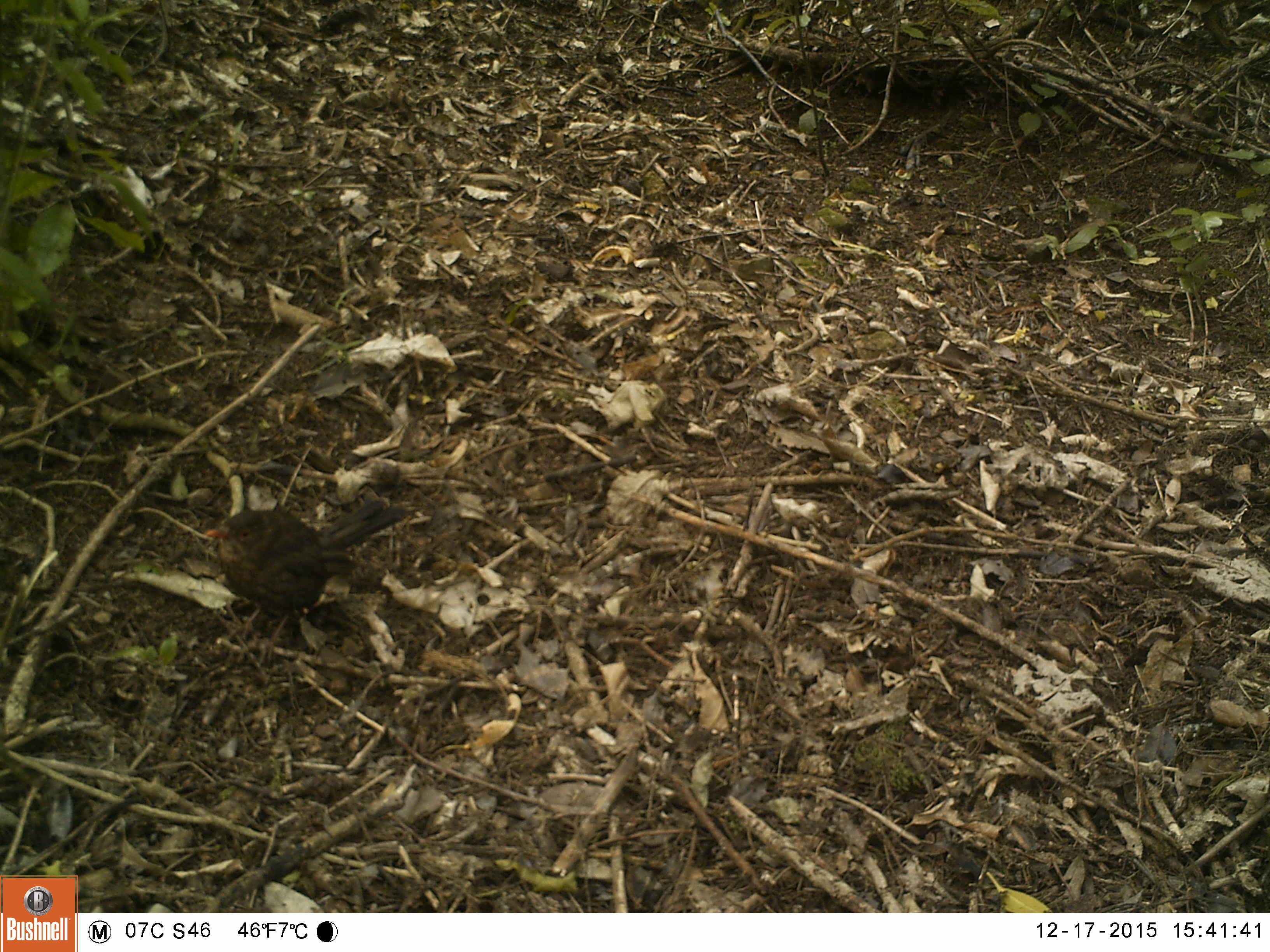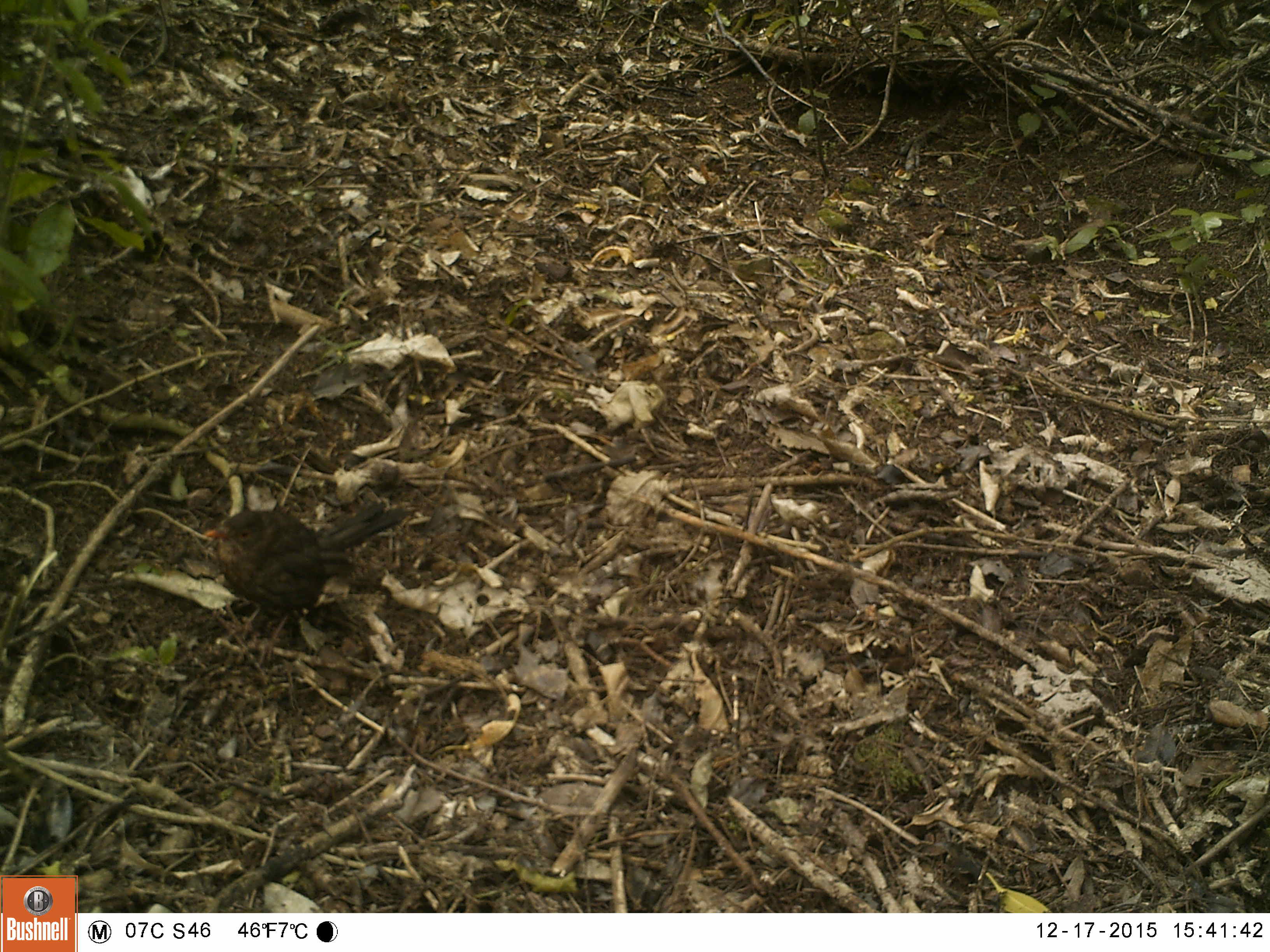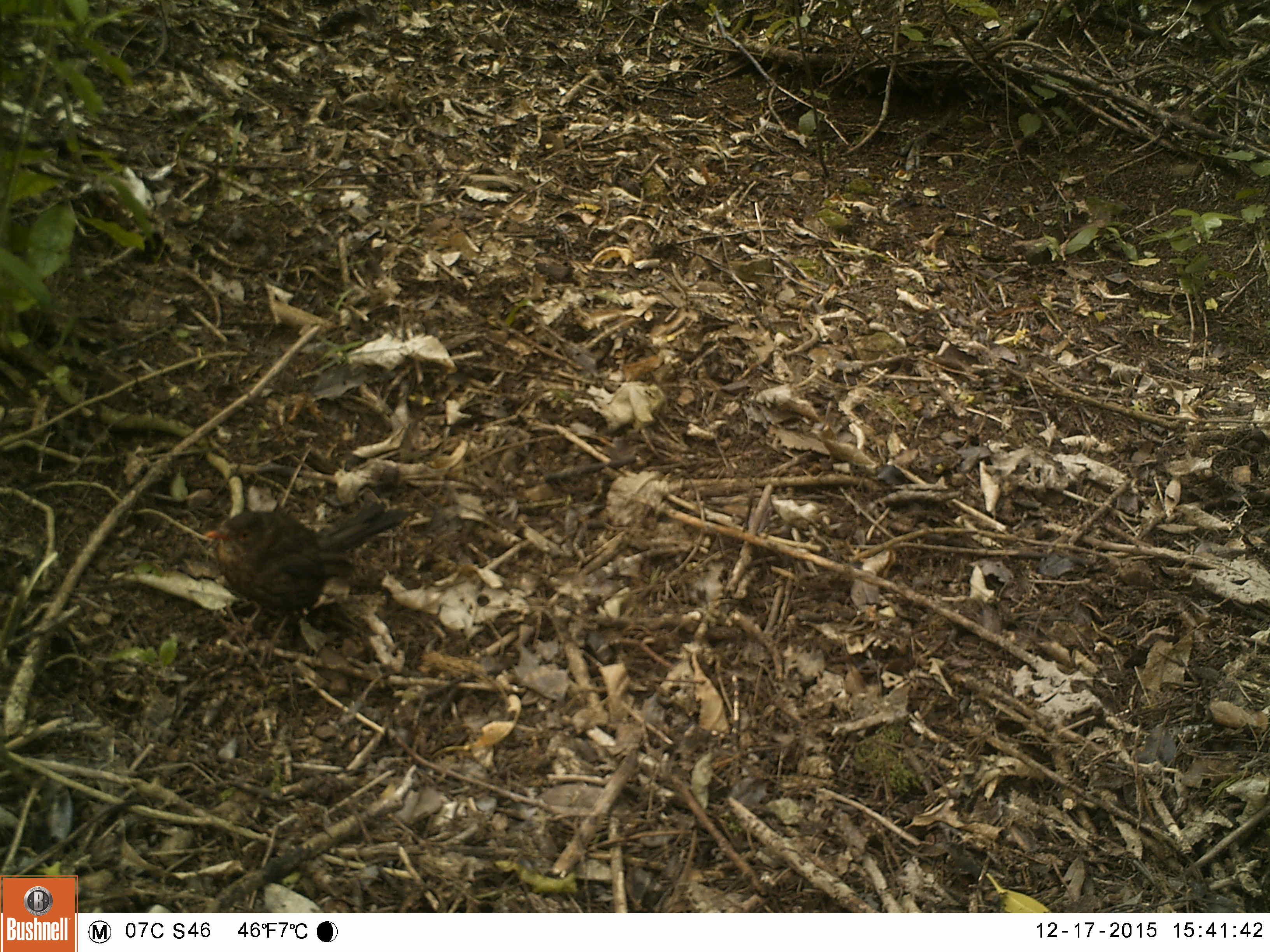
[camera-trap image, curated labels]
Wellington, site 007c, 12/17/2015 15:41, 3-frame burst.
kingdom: Animalia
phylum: Chordata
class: Aves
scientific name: Aves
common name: bird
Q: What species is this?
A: Bird (Aves).